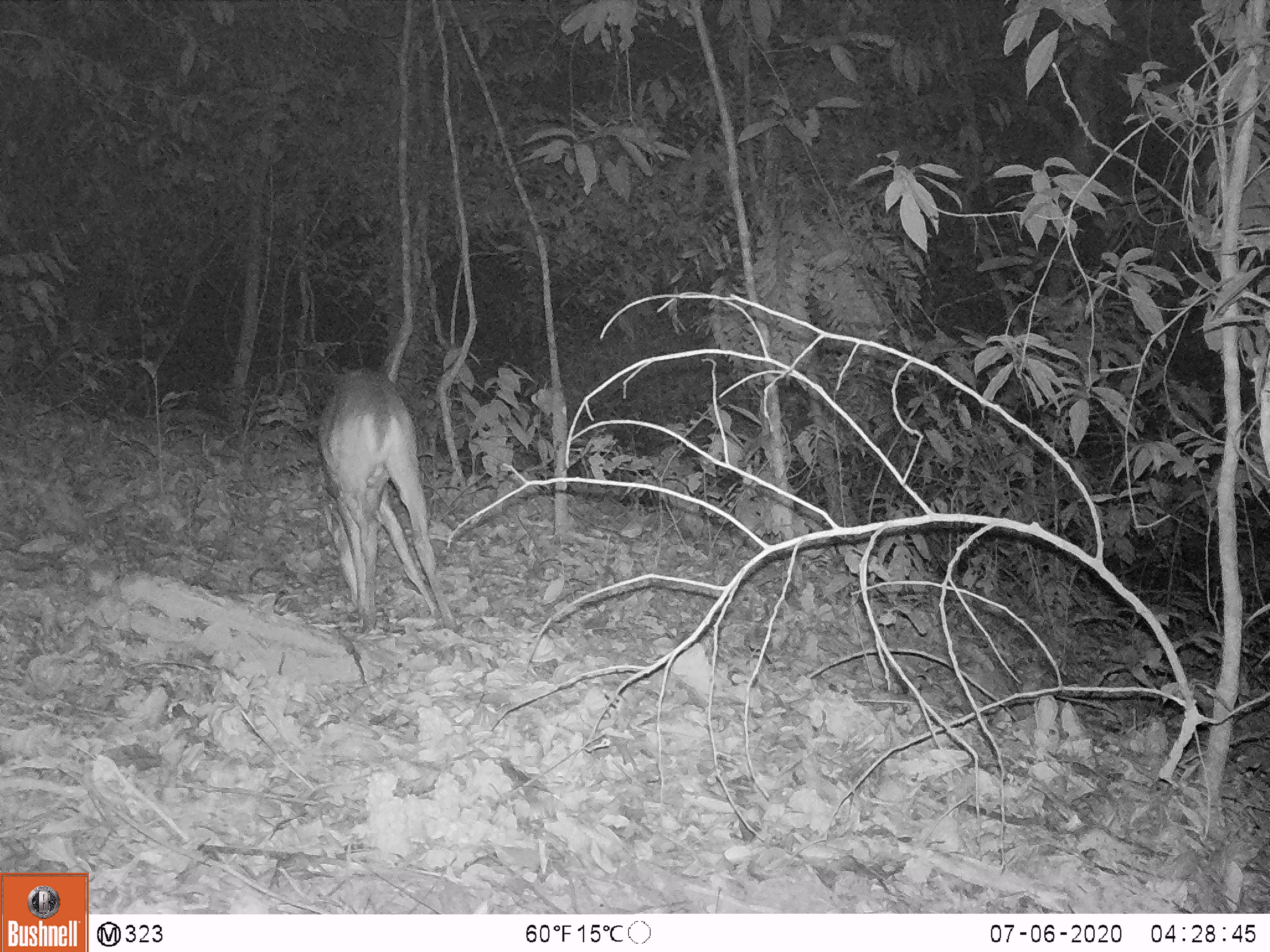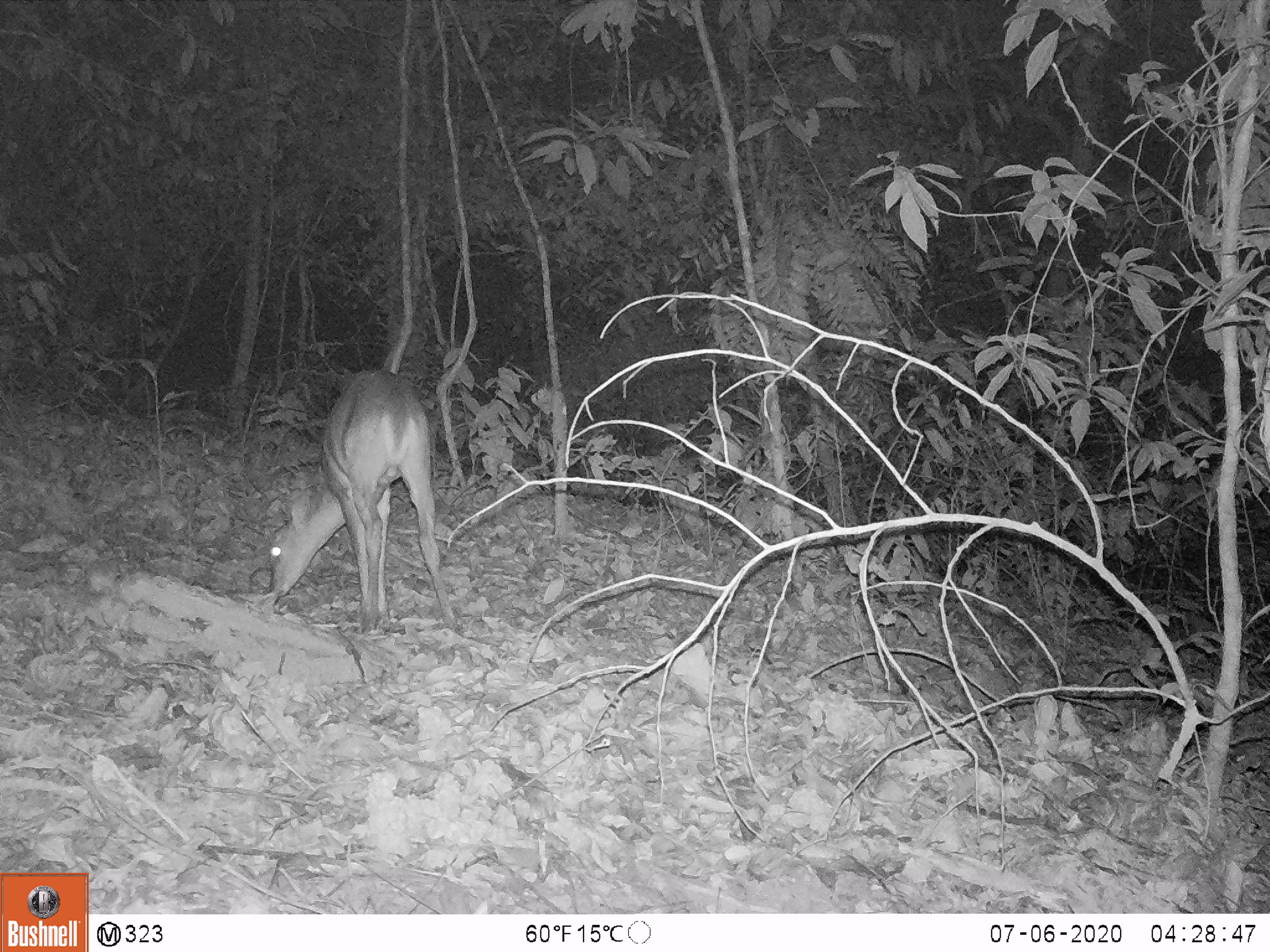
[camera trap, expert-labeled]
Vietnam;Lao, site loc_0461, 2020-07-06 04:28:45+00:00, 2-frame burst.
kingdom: Animalia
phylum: Chordata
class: Mammalia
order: Artiodactyla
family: Cervidae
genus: Muntiacus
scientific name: Muntiacus vuquangensis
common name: large-antlered muntjac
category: large antlered muntjac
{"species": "large antlered muntjac (large-antlered muntjac) (Muntiacus vuquangensis)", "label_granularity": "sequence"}